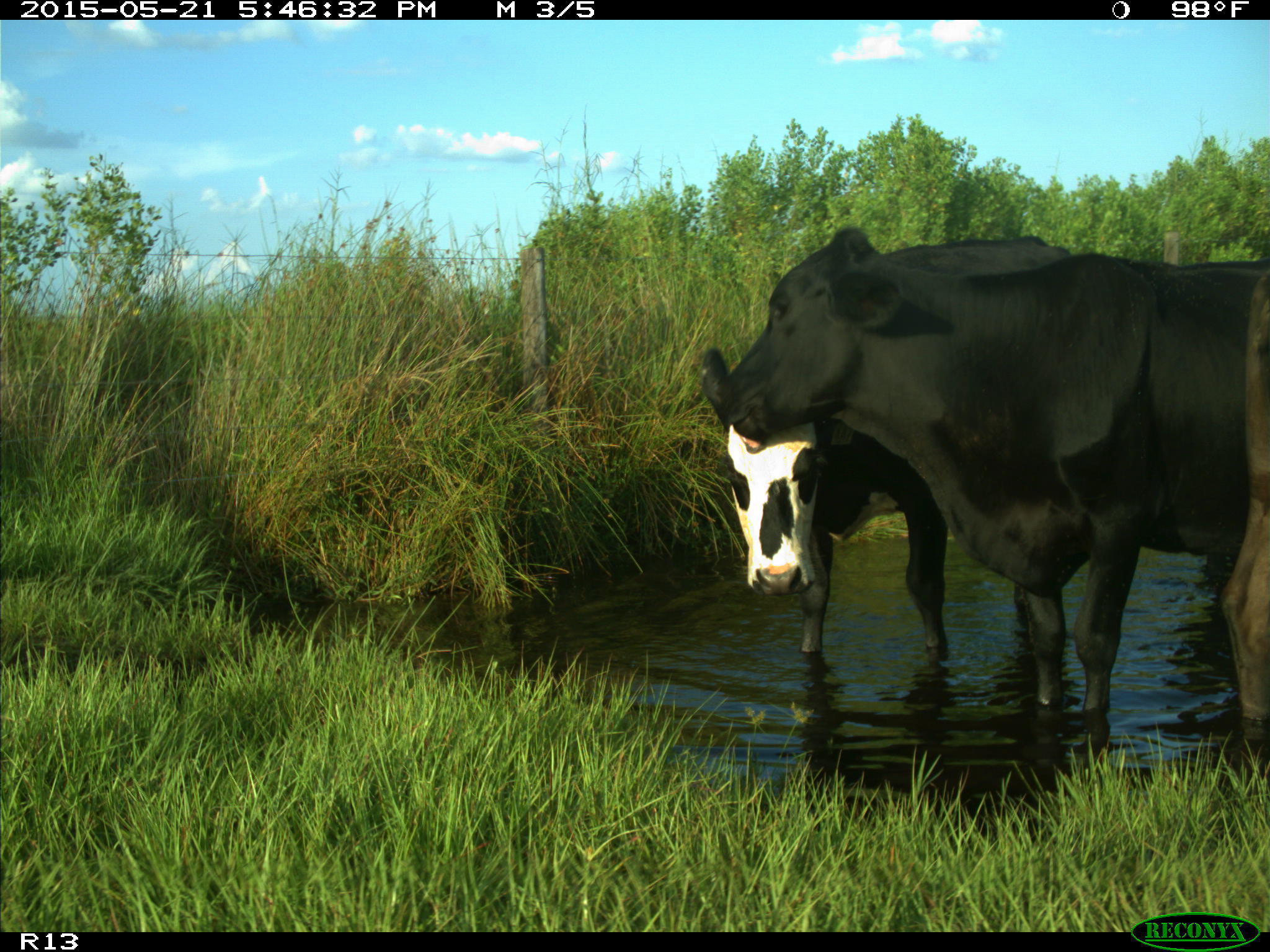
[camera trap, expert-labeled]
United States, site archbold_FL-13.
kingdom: Animalia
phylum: Chordata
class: Mammalia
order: Artiodactyla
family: Bovidae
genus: Bos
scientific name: Bos taurus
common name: domestic cow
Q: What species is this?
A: Bos taurus (domestic cow).